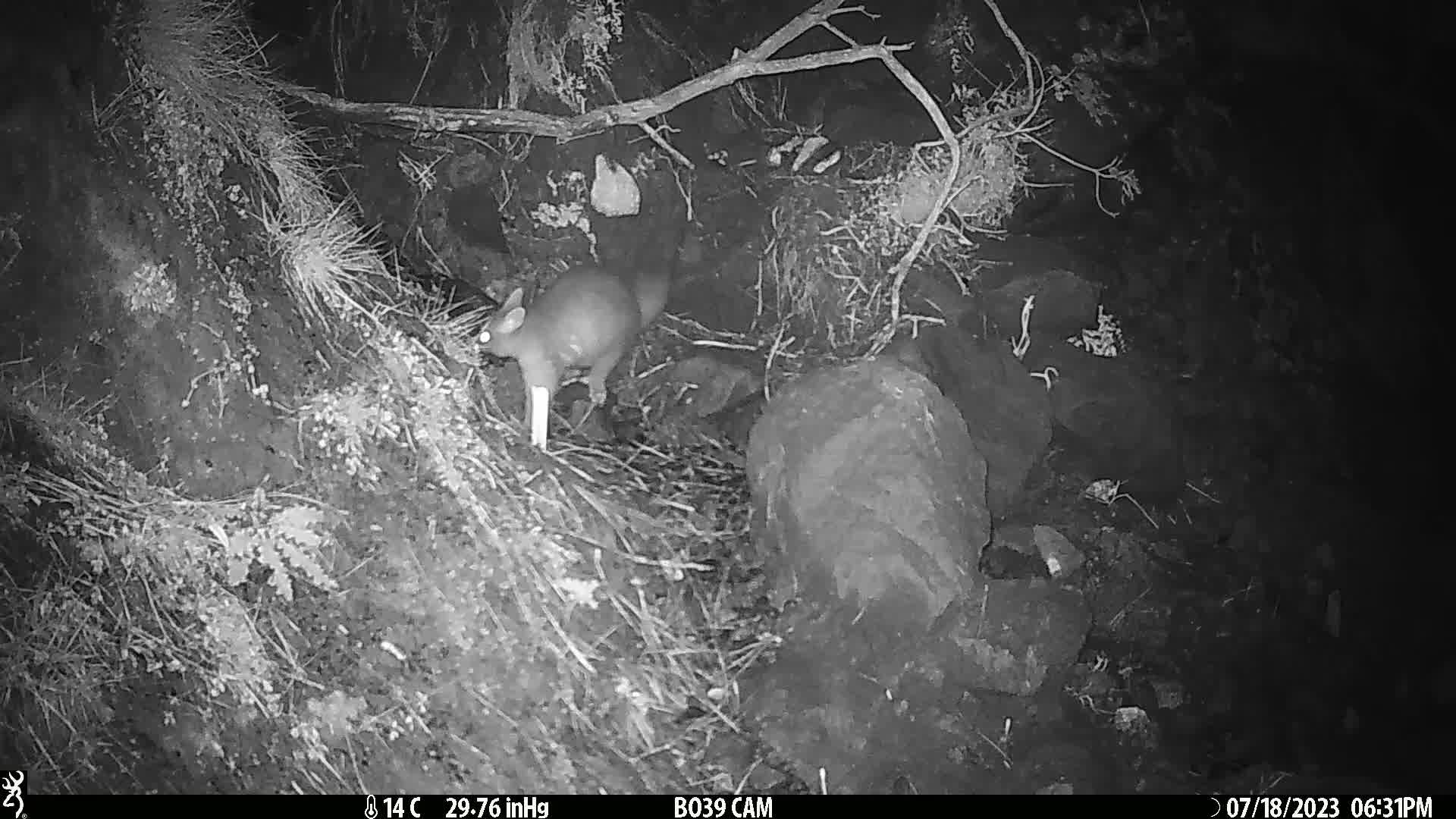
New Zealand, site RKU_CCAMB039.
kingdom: Animalia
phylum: Chordata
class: Mammalia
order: Diprotodontia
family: Phalangeridae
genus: Trichosurus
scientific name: Trichosurus vulpecula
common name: common brushtail possum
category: possum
Possum (common brushtail possum) (Trichosurus vulpecula).